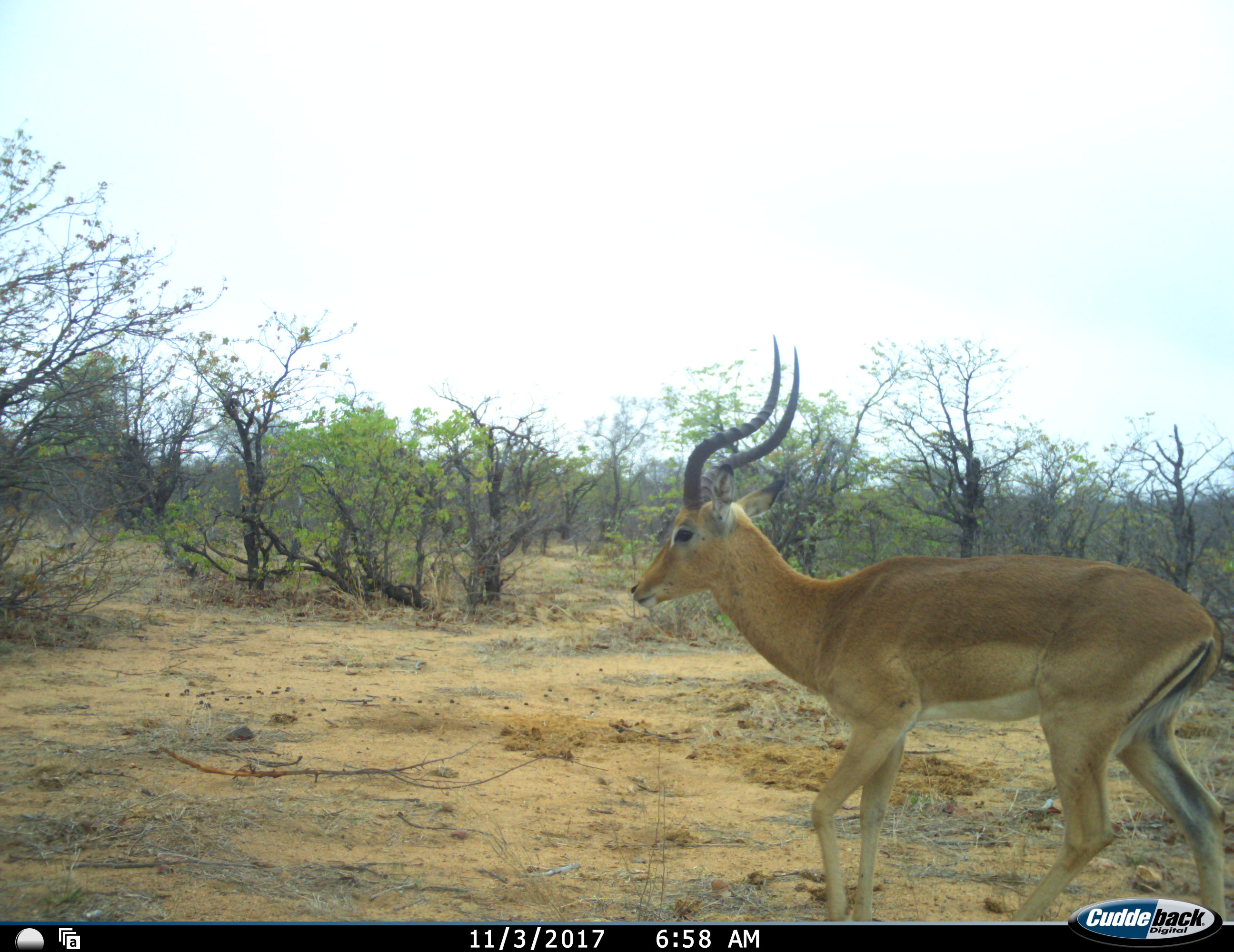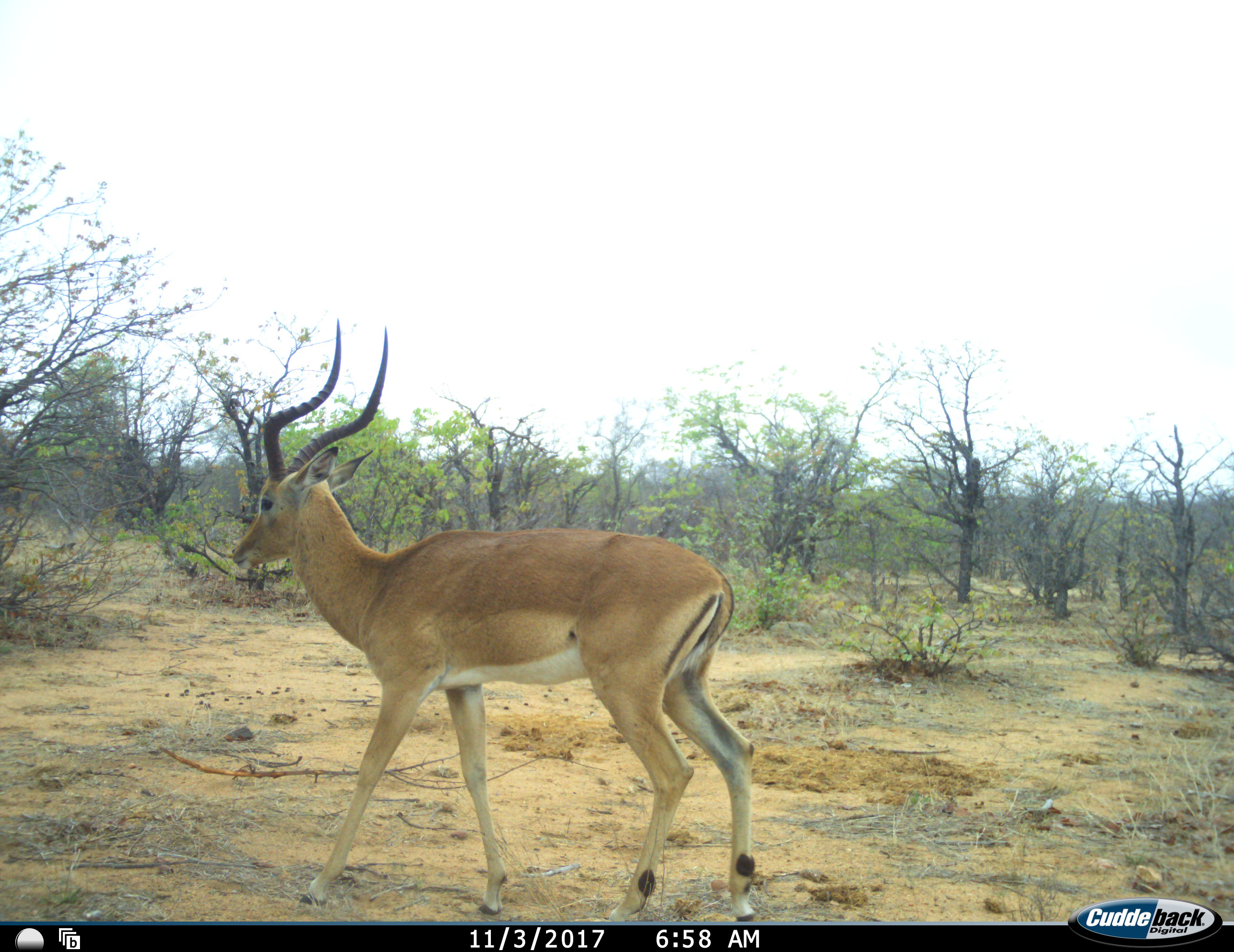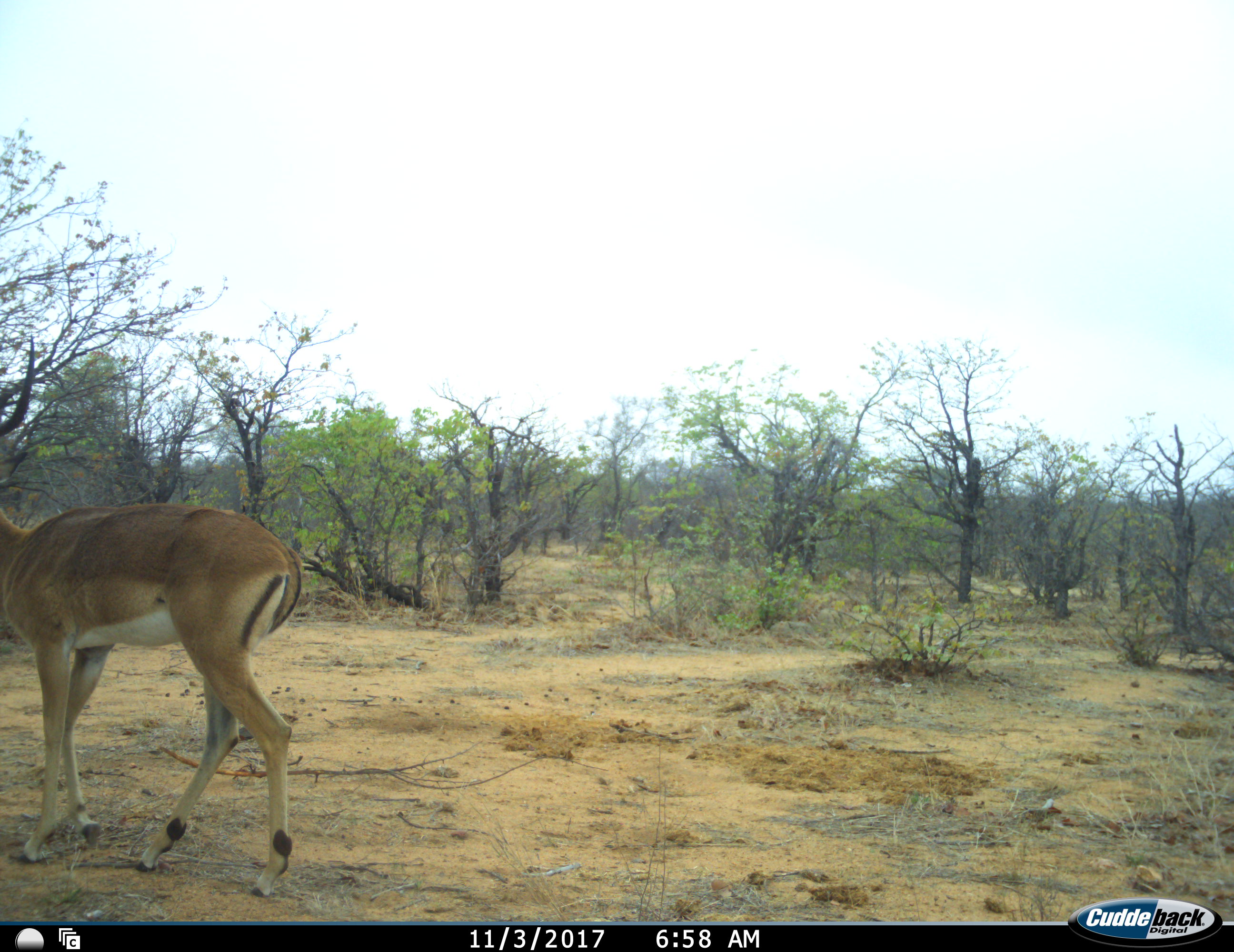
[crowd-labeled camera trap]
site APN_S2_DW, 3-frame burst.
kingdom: Animalia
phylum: Chordata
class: Mammalia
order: Artiodactyla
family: Bovidae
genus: Aepyceros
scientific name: Aepyceros melampus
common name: impala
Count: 1.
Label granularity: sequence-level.